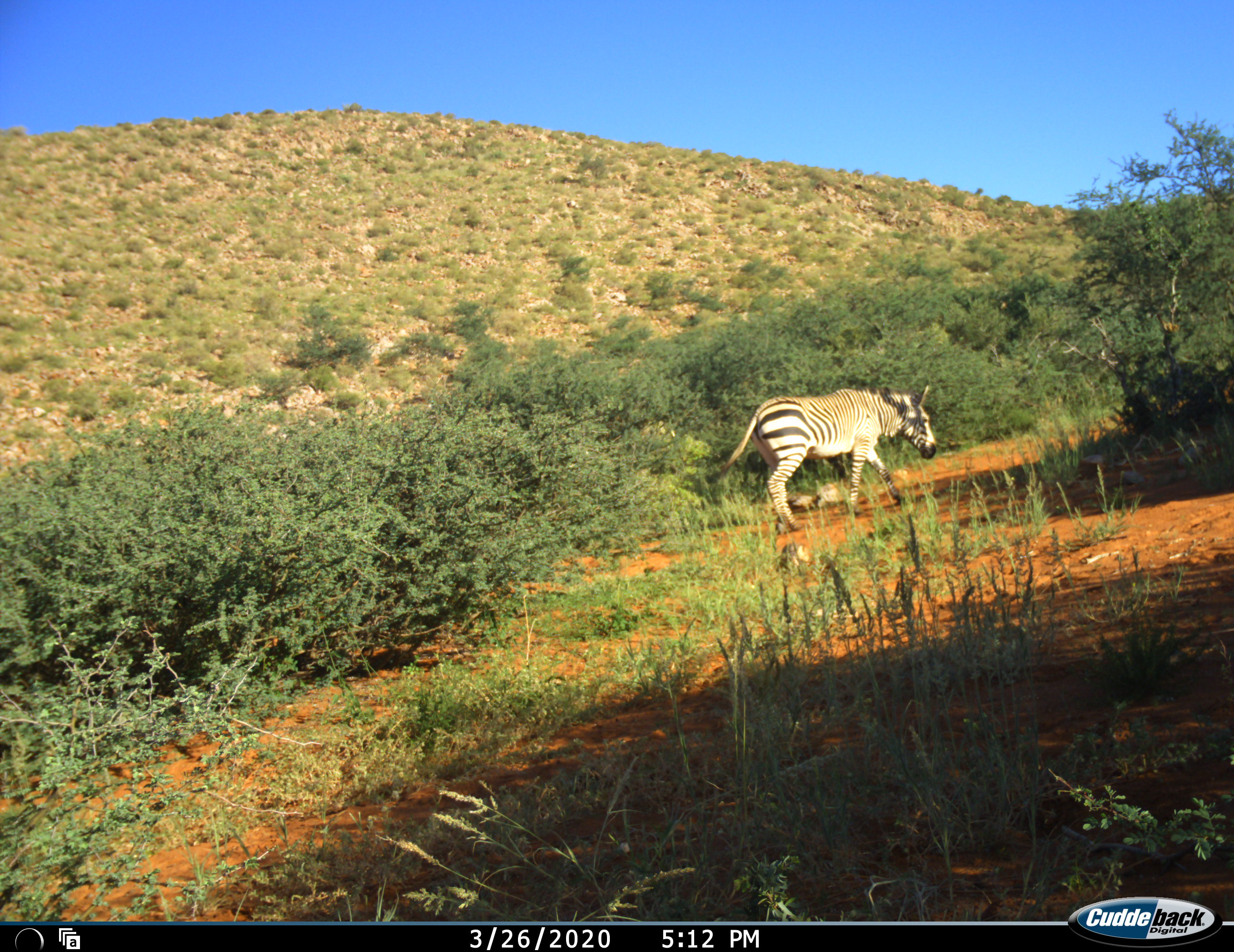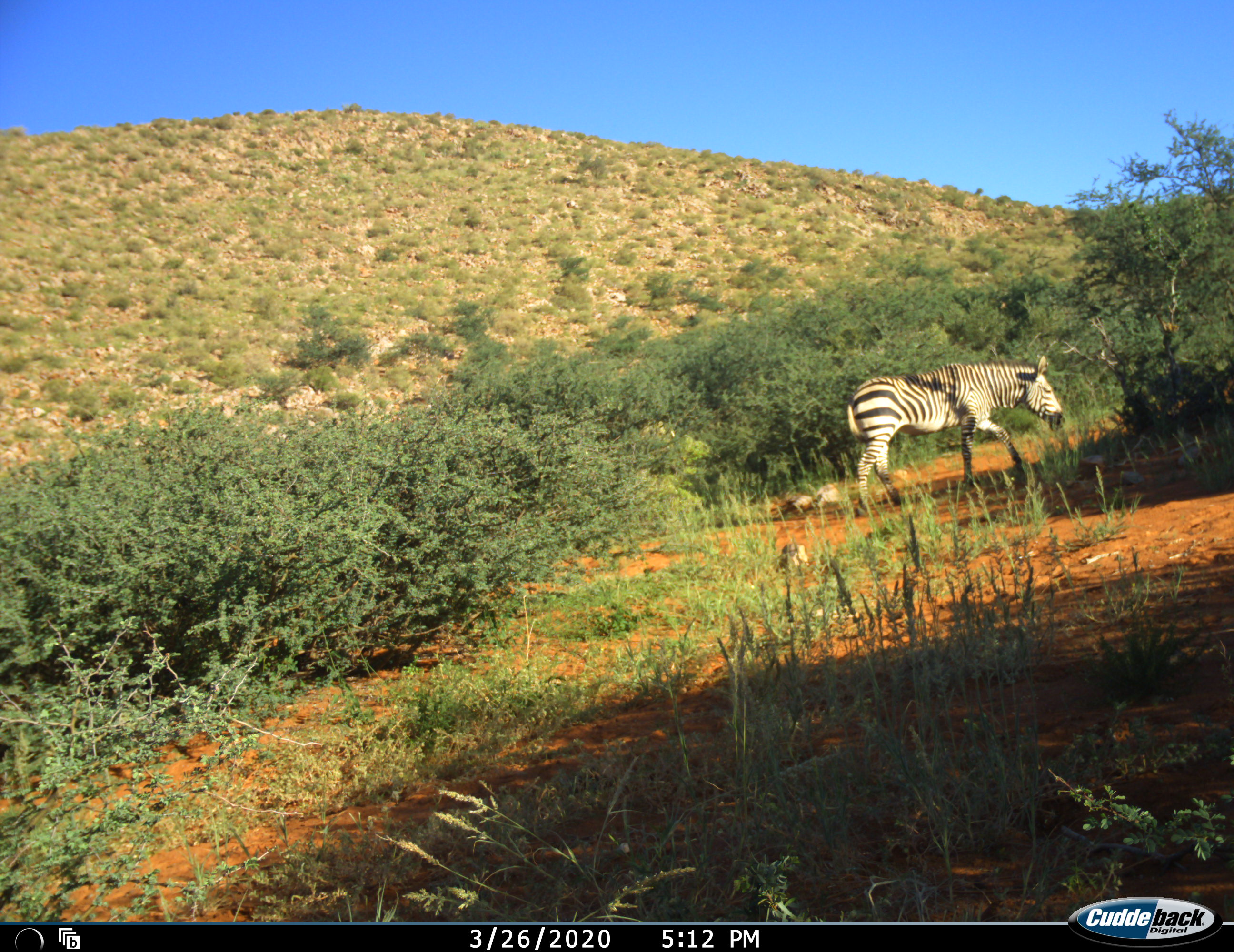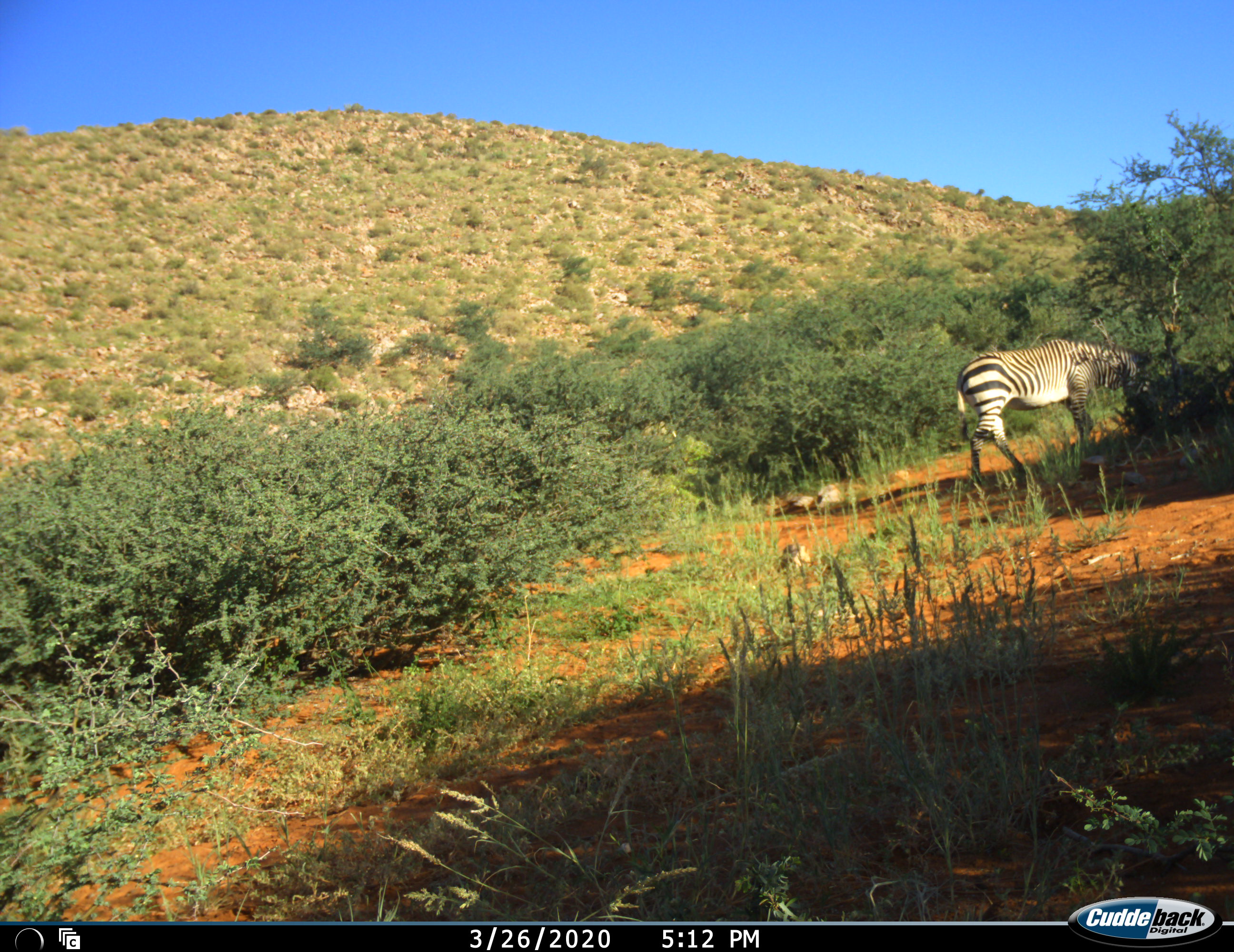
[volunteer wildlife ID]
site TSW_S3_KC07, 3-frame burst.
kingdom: Animalia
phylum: Chordata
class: Mammalia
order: Perissodactyla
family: Equidae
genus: Equus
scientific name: Equus zebra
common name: mountain zebra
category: zebramountain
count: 1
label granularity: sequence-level